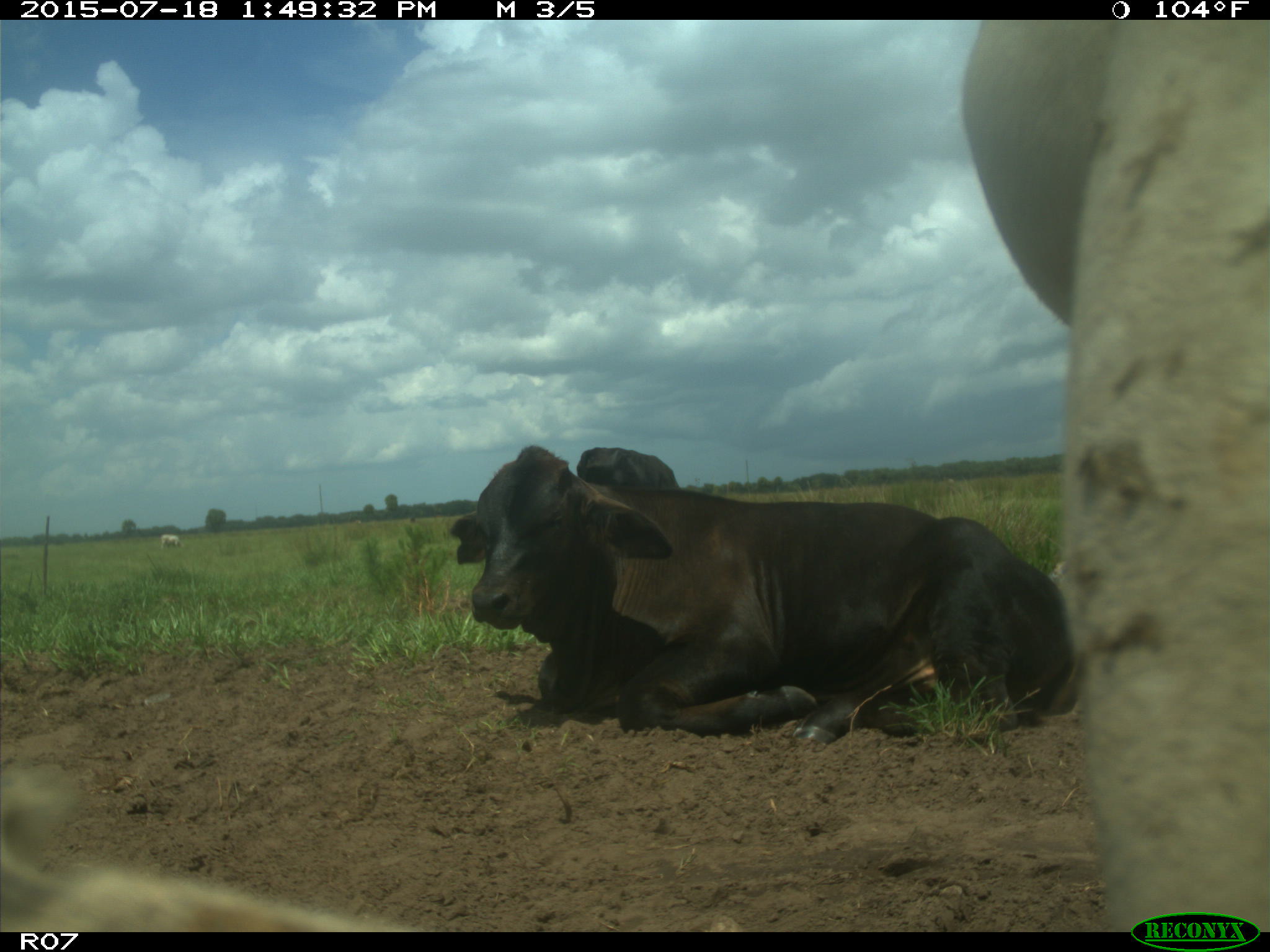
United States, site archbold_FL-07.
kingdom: Animalia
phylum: Chordata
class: Mammalia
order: Artiodactyla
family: Bovidae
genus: Bos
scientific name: Bos taurus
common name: domestic cow